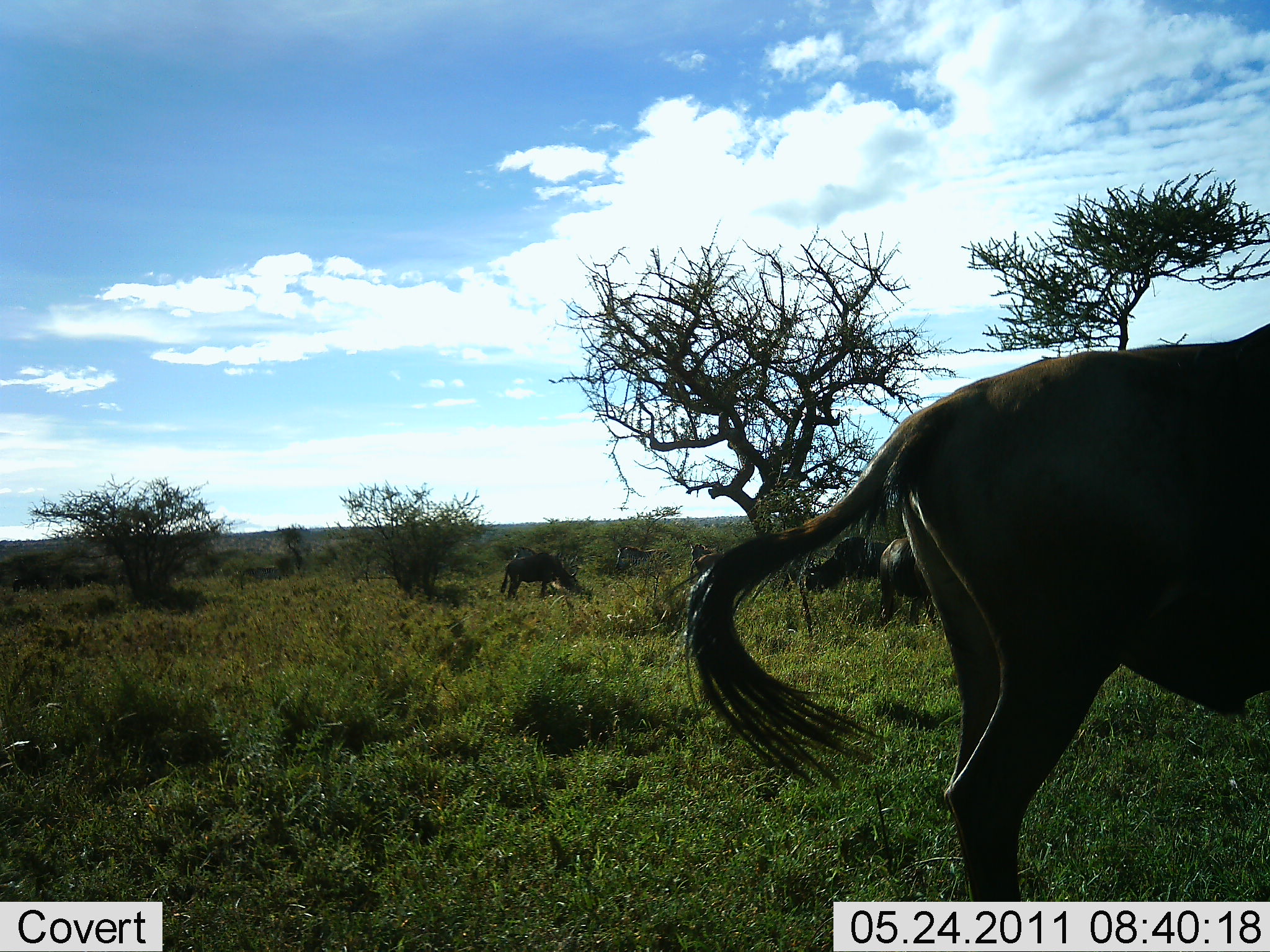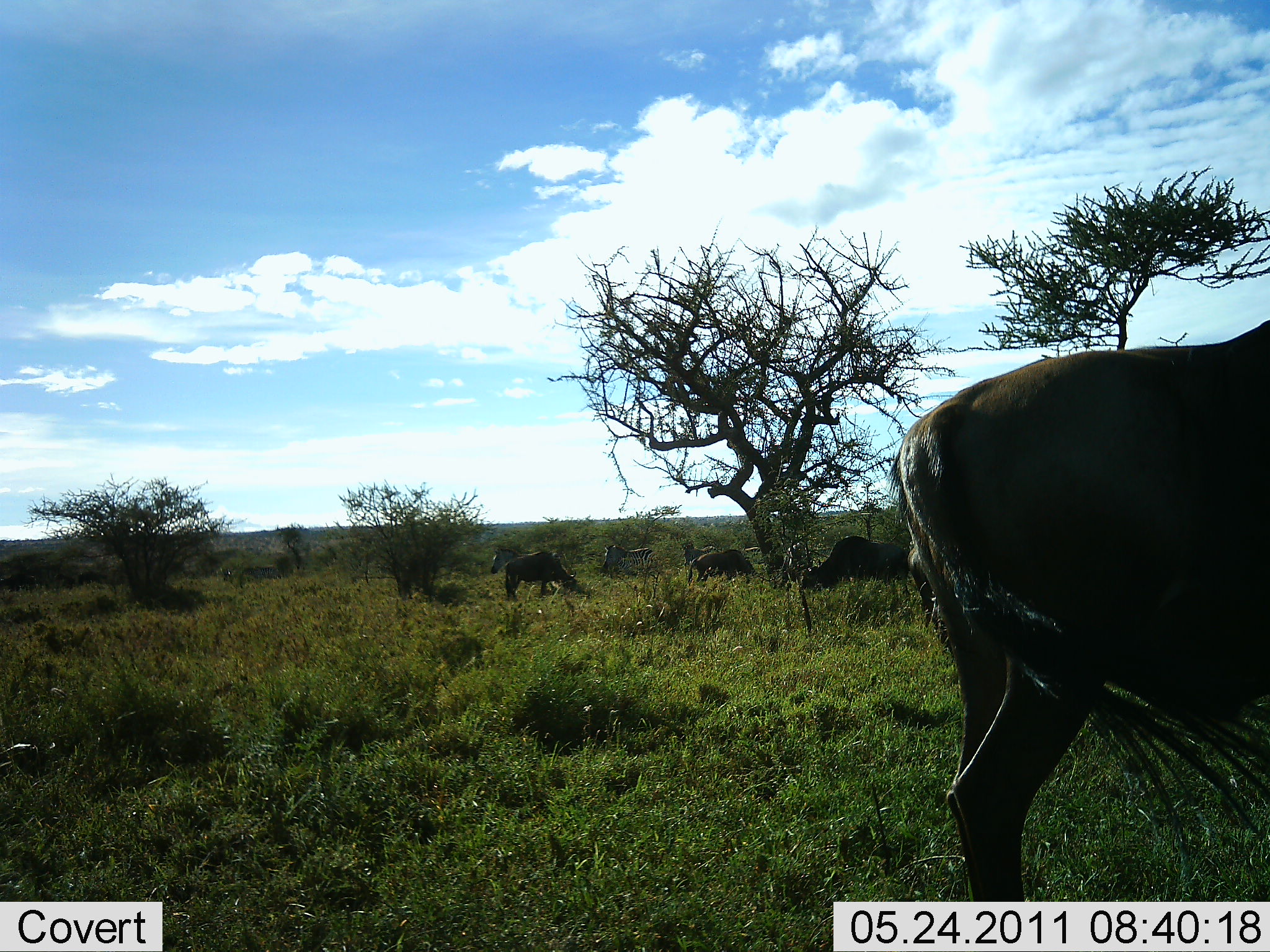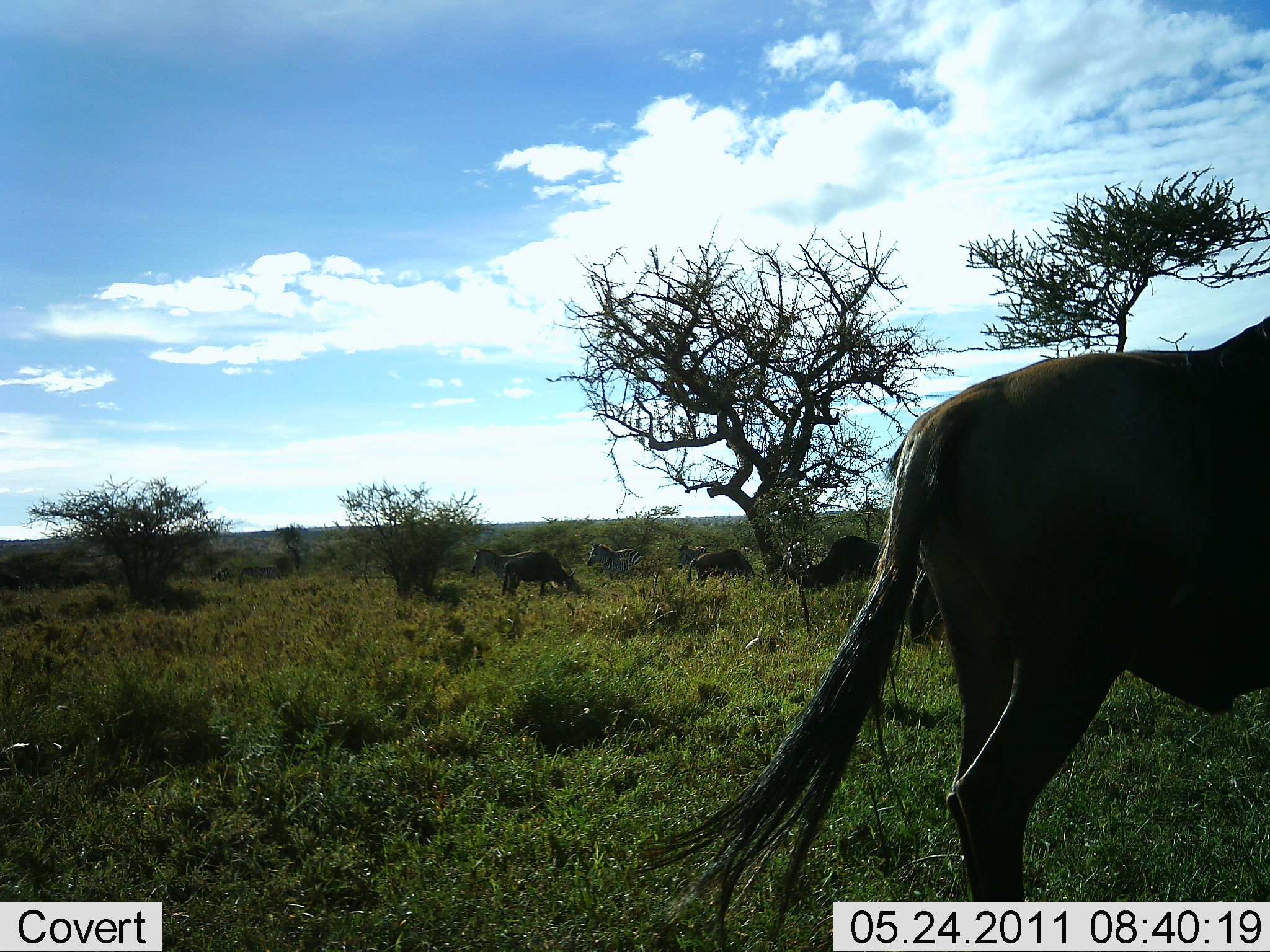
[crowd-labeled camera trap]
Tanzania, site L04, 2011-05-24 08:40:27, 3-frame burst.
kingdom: Animalia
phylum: Chordata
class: Mammalia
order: Artiodactyla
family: Bovidae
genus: Connochaetes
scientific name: Connochaetes taurinus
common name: blue wildebeest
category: wildebeest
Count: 5.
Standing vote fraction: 46%.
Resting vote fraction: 0%.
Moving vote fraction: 23%.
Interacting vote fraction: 0%.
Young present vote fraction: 0%.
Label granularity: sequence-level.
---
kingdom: Animalia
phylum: Chordata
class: Mammalia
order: Perissodactyla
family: Equidae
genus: Equus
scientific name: Equus quagga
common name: plains zebra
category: zebra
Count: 3.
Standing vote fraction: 40%.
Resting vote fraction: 0%.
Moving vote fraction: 60%.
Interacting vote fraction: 0%.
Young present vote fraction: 0%.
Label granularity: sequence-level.